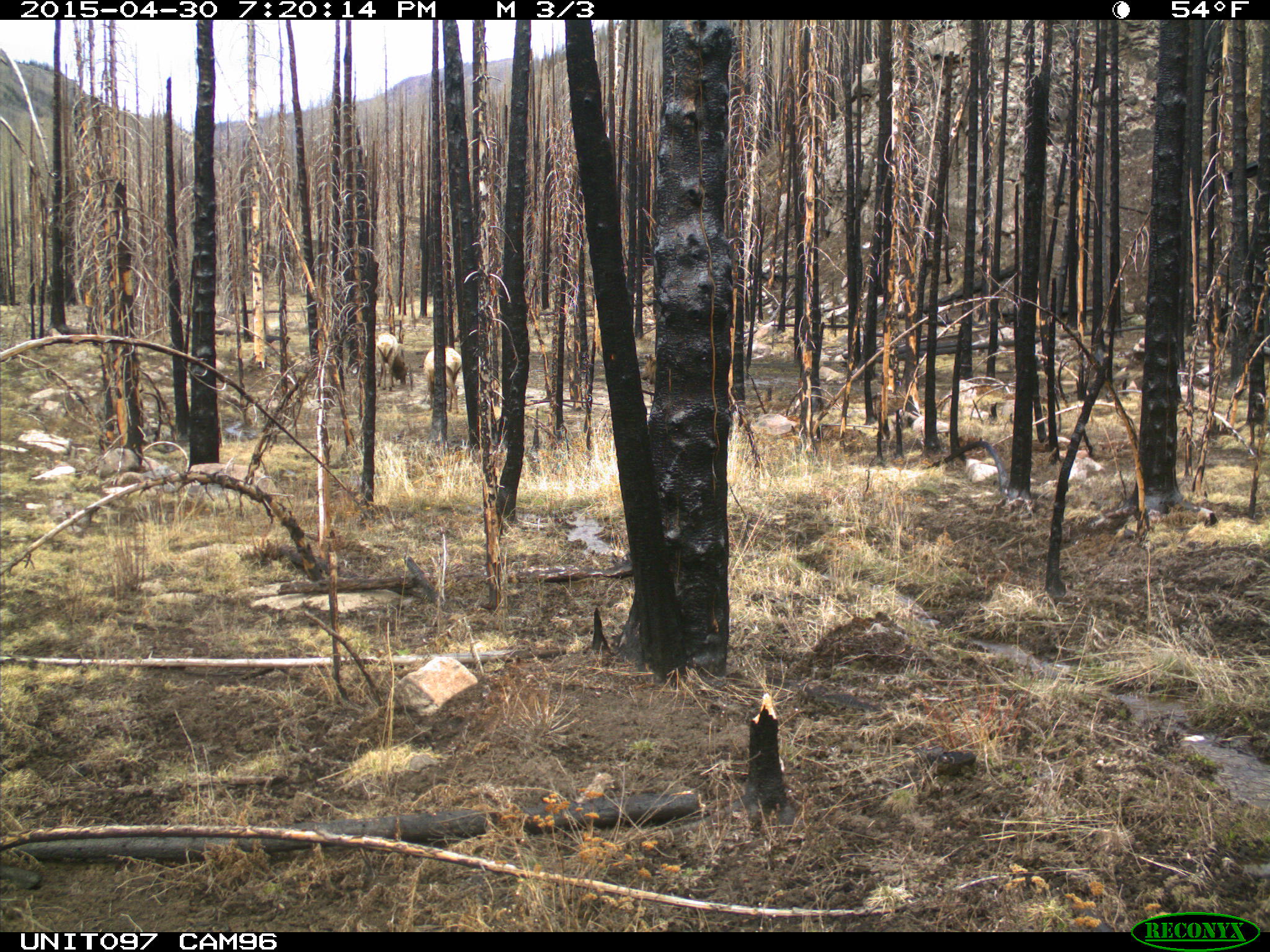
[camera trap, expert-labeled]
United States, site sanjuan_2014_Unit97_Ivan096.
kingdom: Animalia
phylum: Chordata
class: Mammalia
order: Artiodactyla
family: Cervidae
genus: Cervus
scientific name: Cervus elaphus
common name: red deer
Cervus elaphus (red deer).